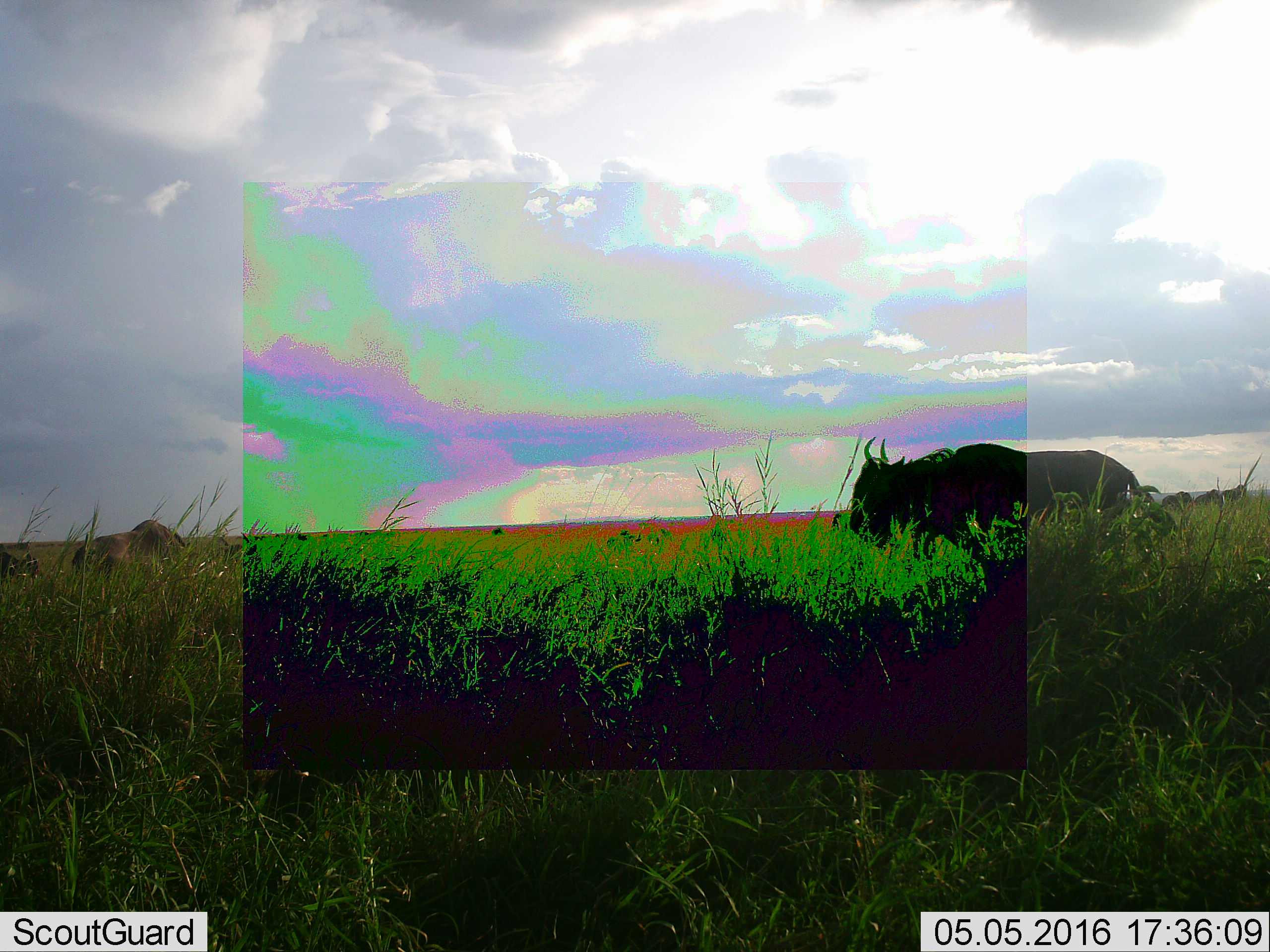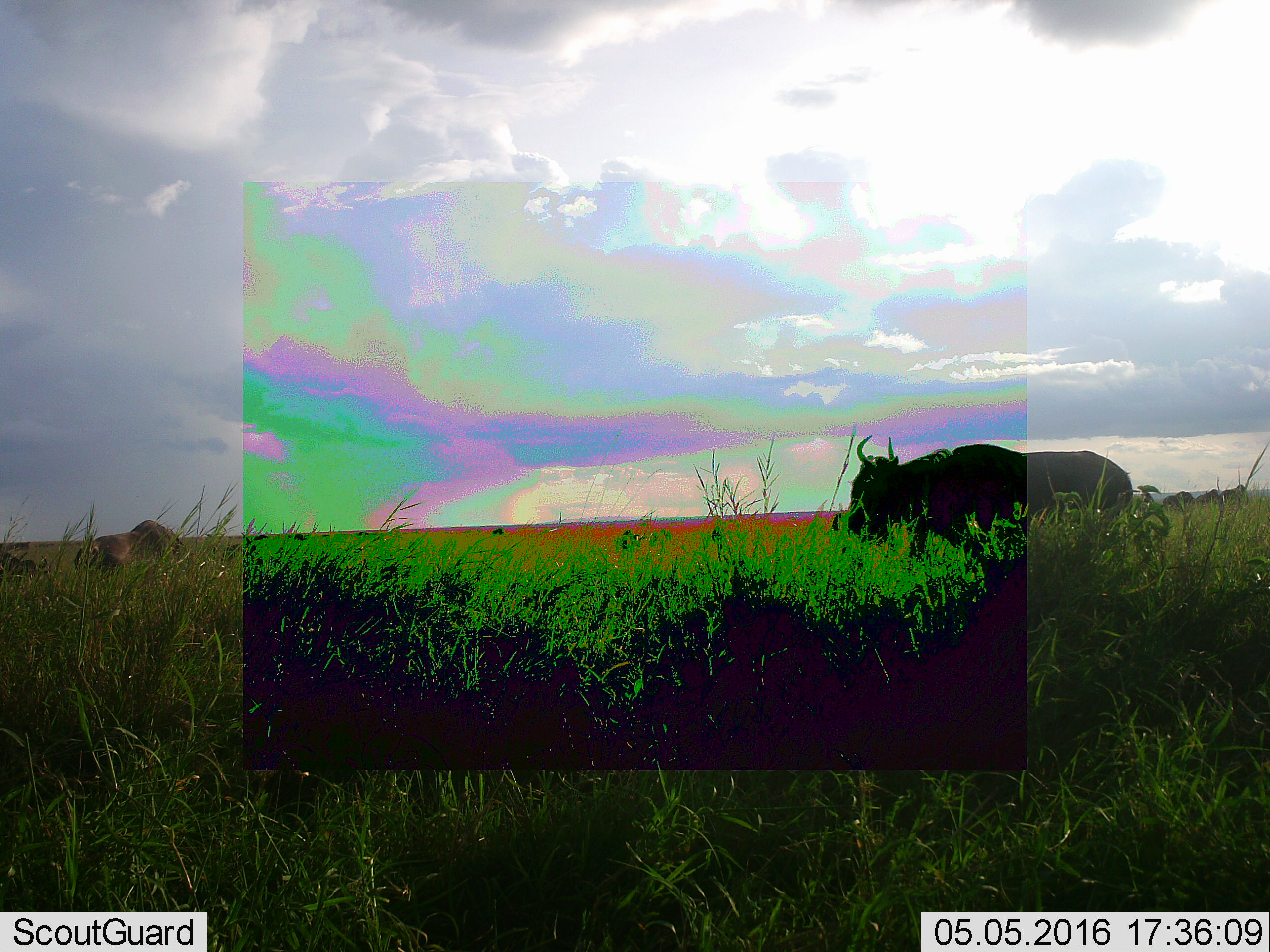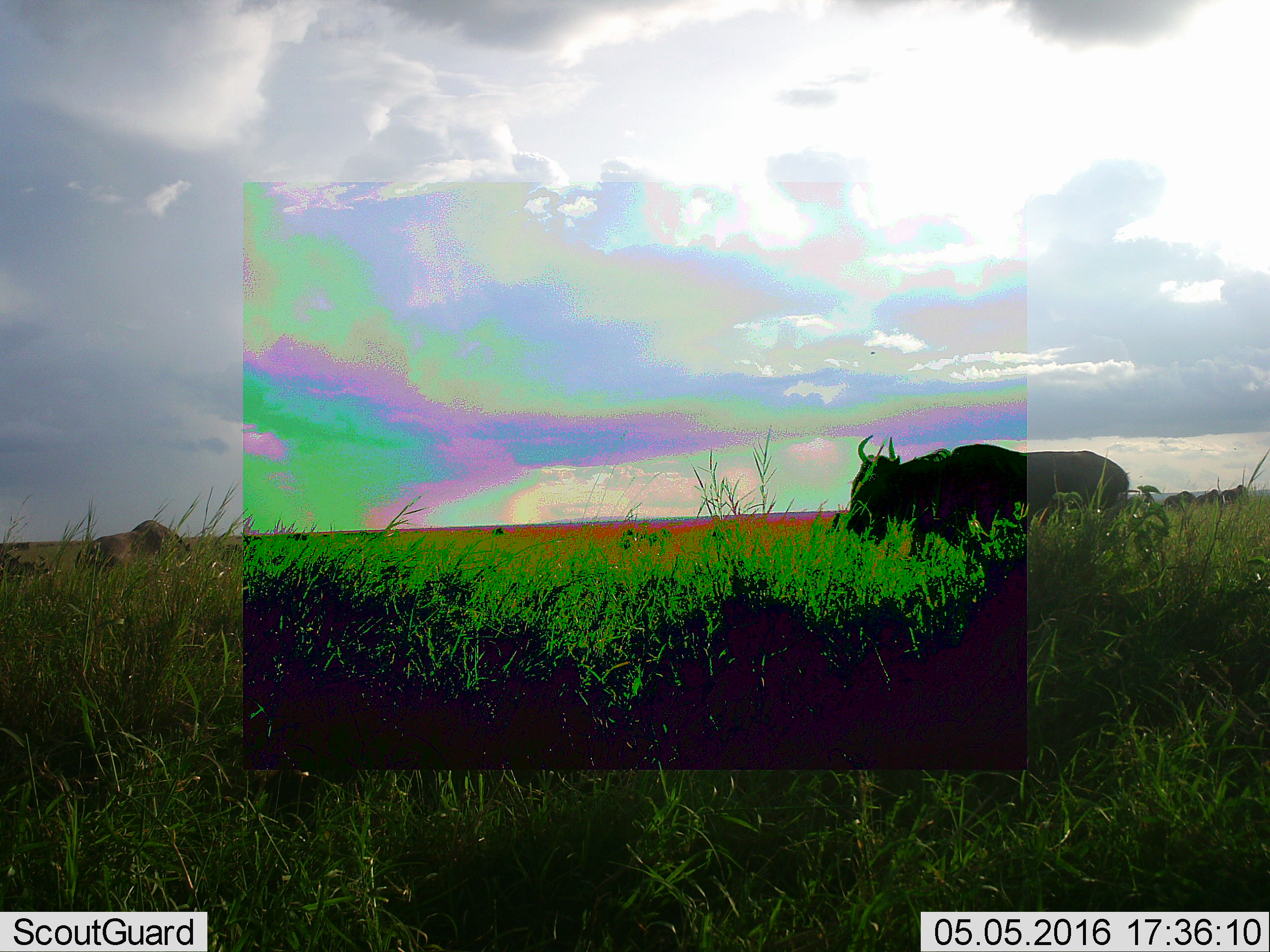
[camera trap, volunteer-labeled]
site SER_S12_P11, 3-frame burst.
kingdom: Animalia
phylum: Chordata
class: Mammalia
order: Artiodactyla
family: Bovidae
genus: Connochaetes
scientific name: Connochaetes taurinus taurinus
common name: blue wildebeest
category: wildebeestblue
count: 5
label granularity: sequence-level